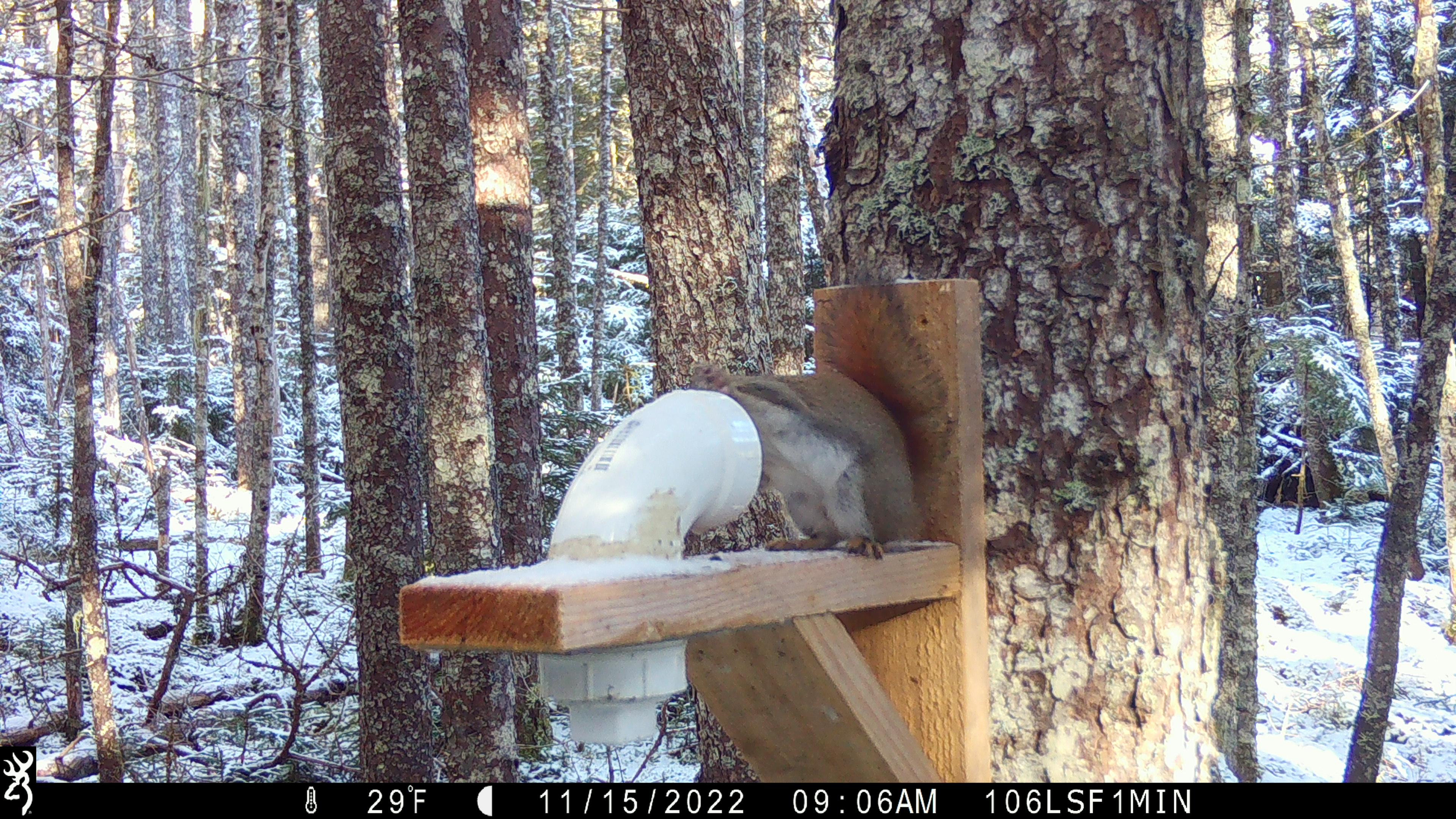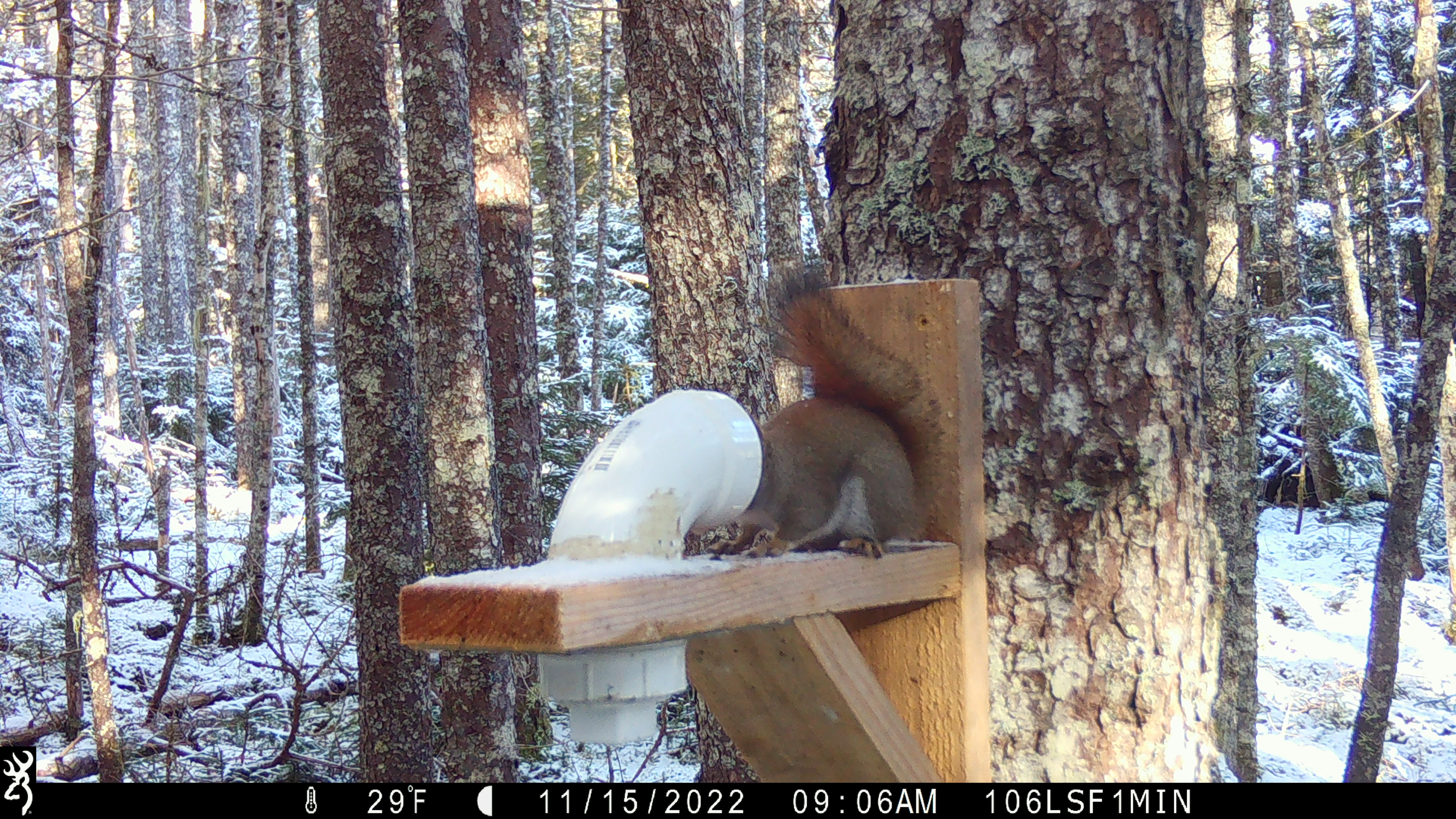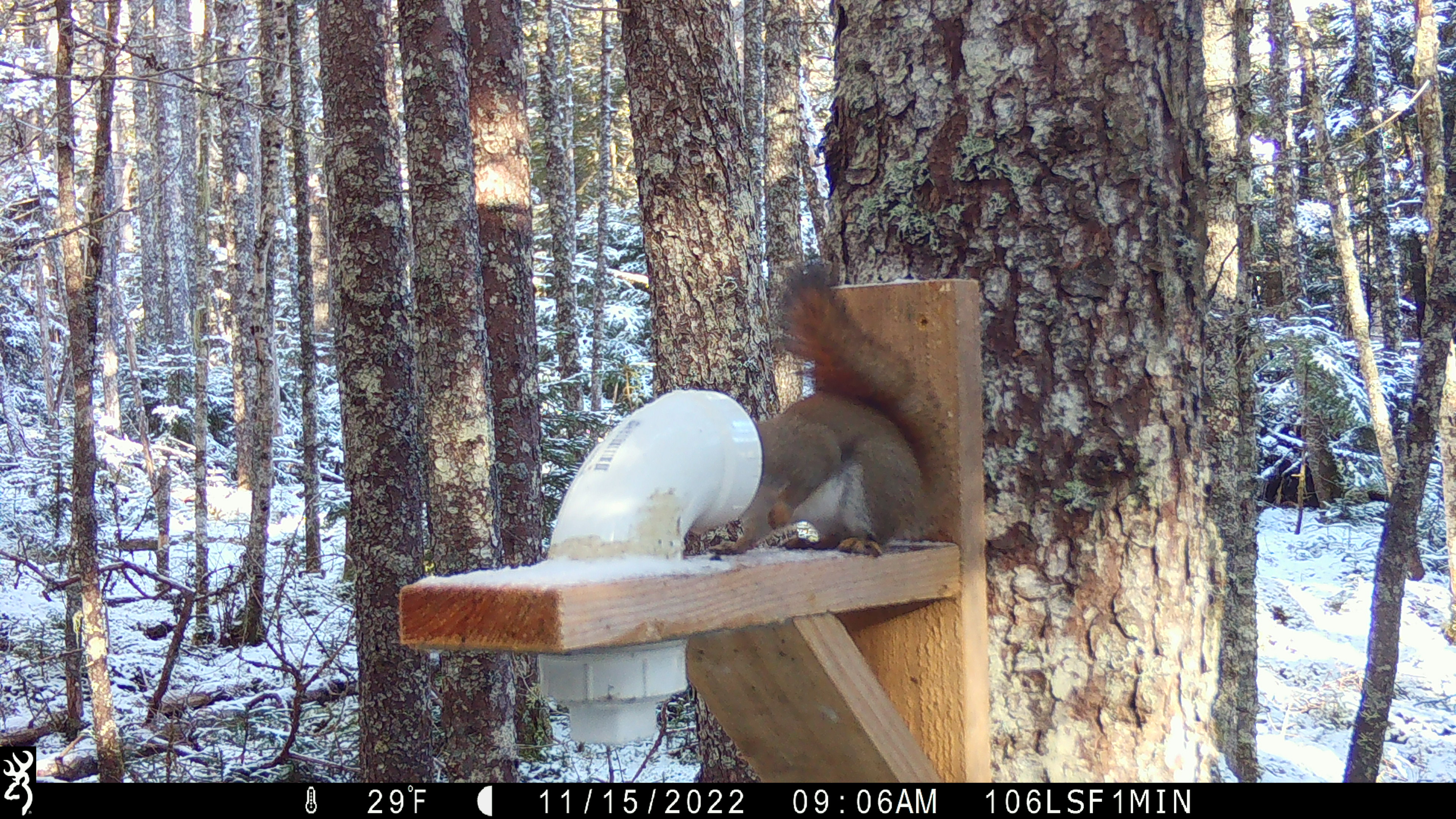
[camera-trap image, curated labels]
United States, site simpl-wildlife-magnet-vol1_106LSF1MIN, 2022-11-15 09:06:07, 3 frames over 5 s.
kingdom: Animalia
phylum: Chordata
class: Mammalia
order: Rodentia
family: Sciuridae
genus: Tamiasciurus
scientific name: Tamiasciurus hudsonicus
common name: red squirrel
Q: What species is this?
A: Red squirrel (Tamiasciurus hudsonicus).